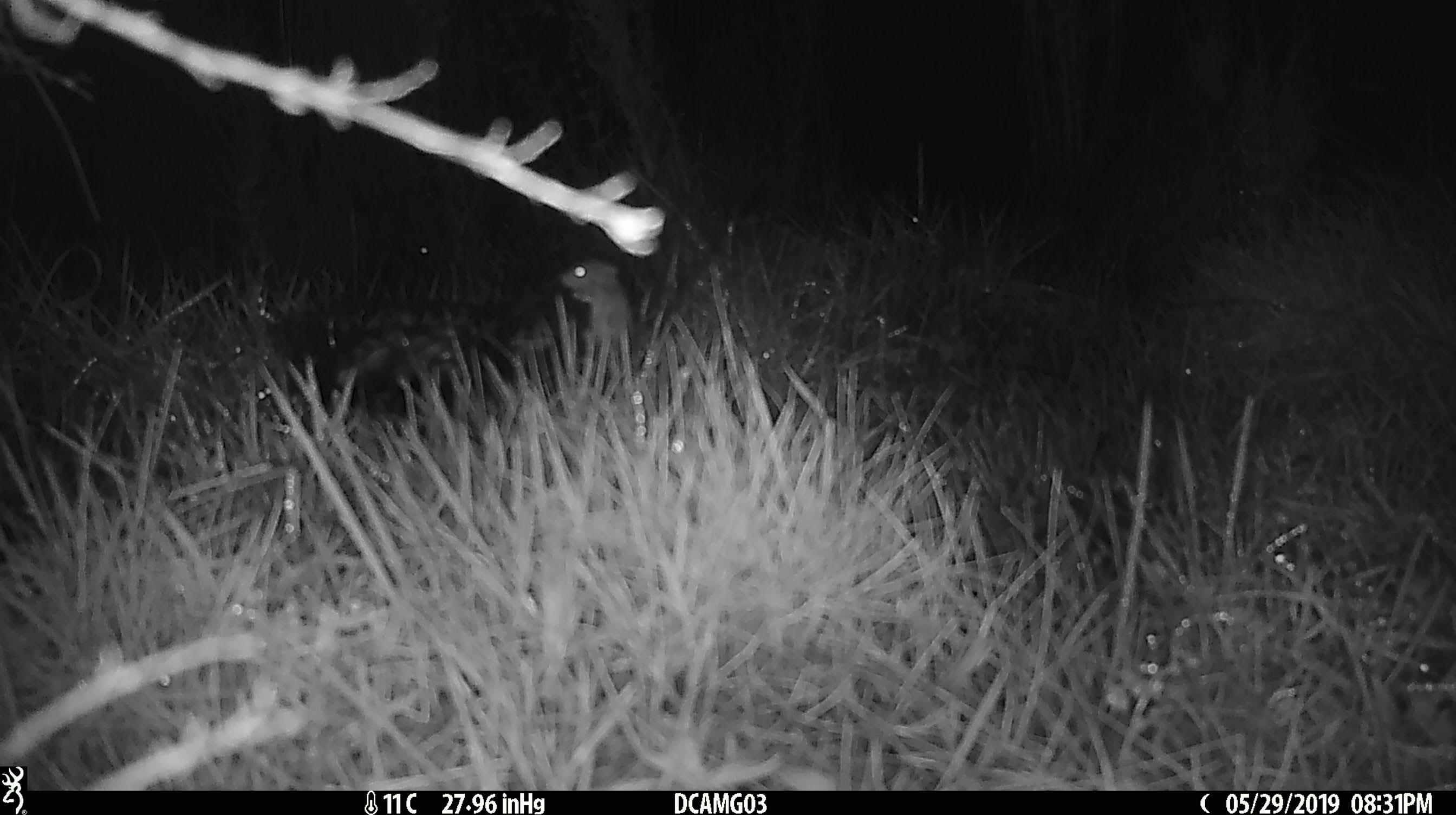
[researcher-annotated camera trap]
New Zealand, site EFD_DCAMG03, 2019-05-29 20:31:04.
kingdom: Animalia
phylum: Chordata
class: Mammalia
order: Rodentia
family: Muridae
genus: Mus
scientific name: Mus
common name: mouse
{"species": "mouse (Mus)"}